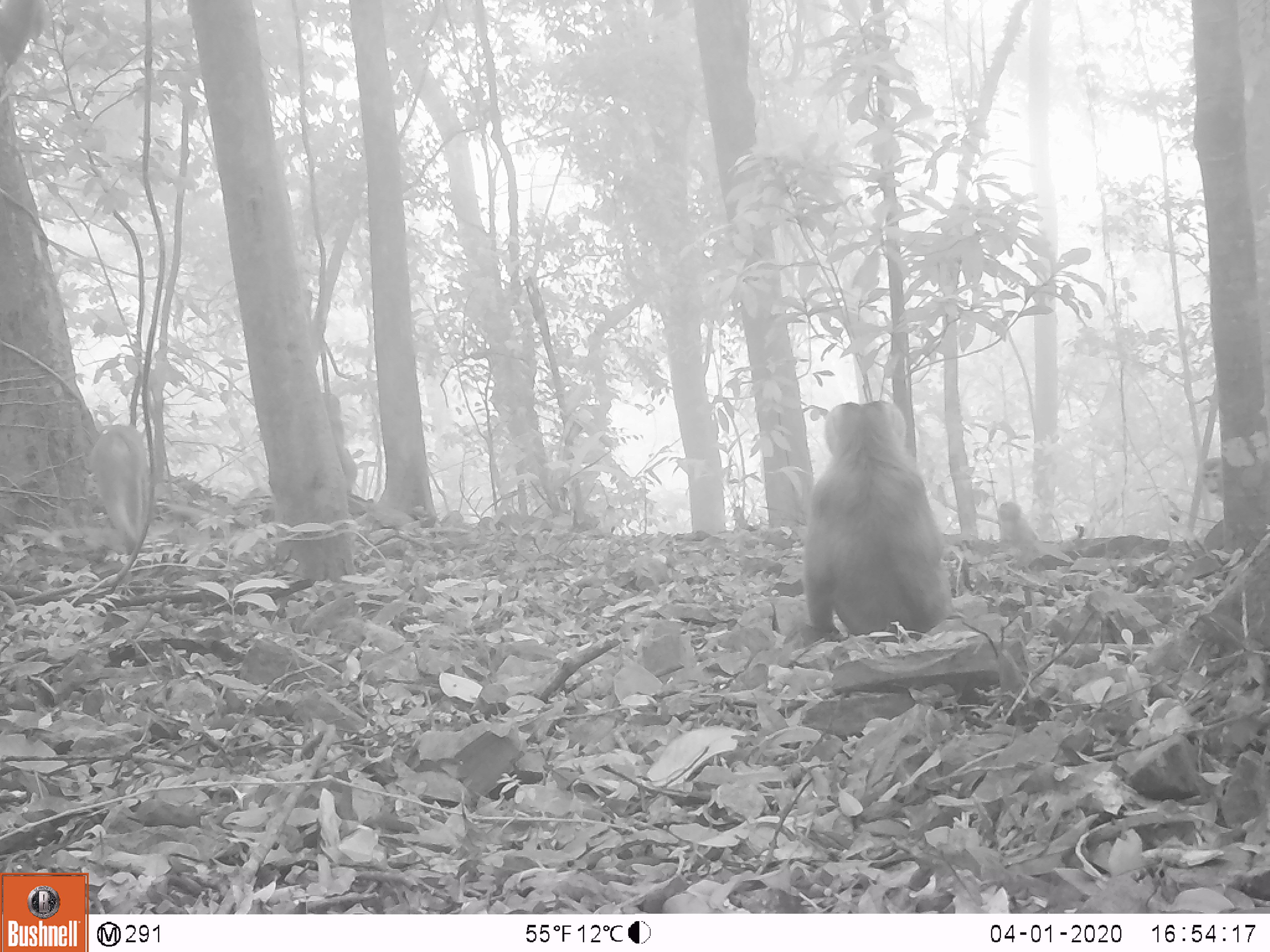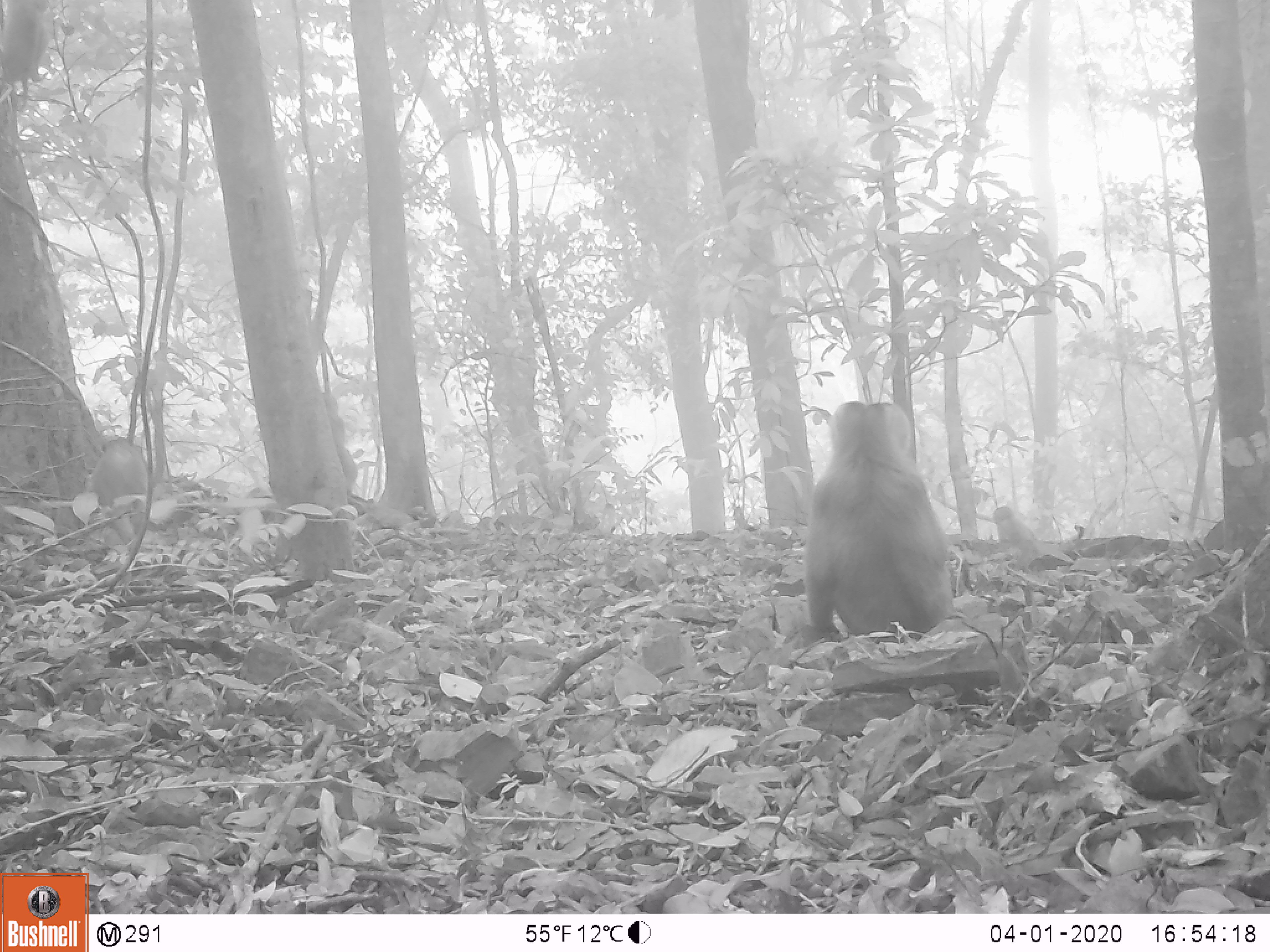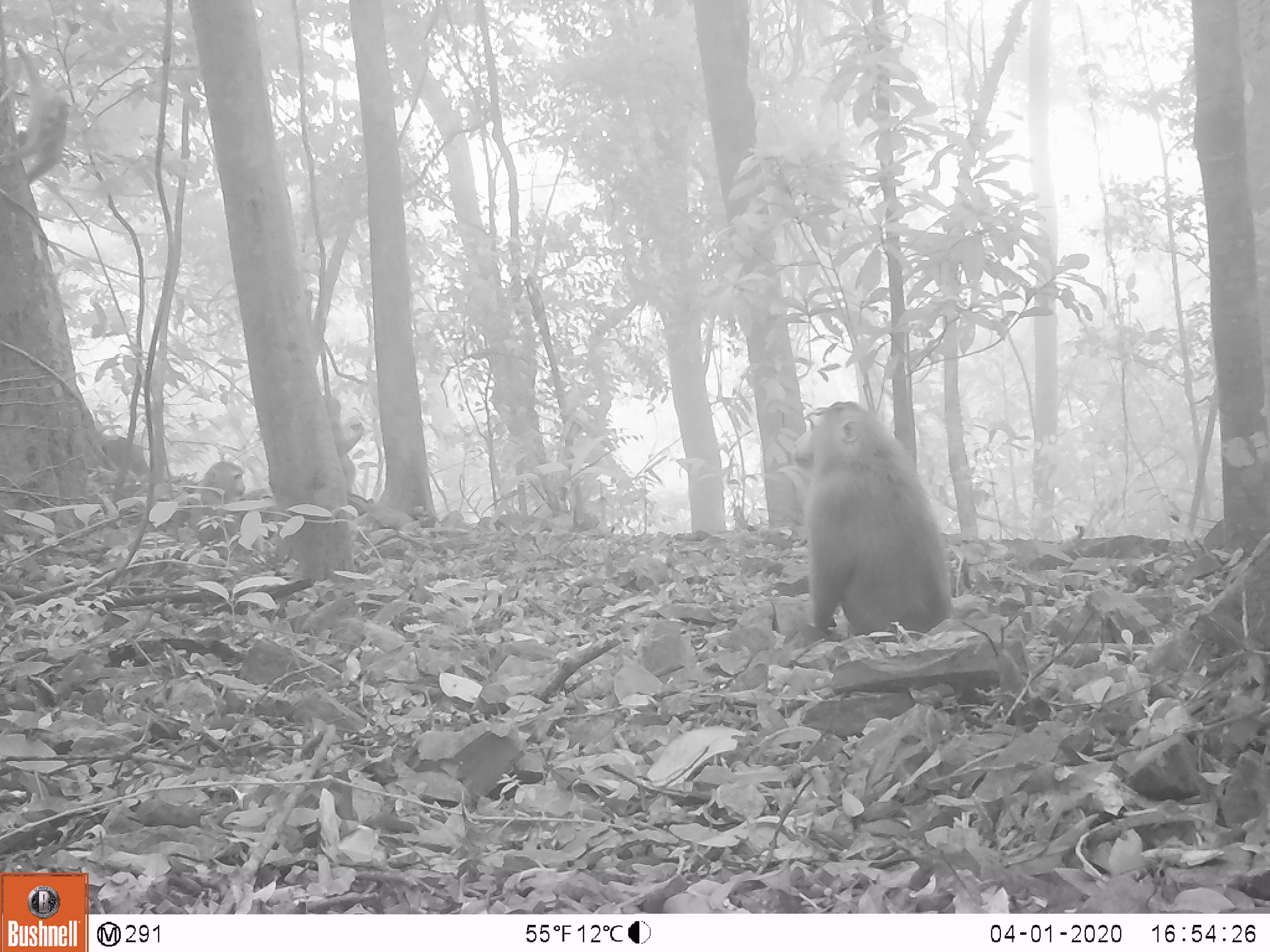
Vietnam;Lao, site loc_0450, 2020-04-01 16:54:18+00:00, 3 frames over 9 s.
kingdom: Animalia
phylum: Chordata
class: Mammalia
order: Primates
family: Cercopithecidae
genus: Macaca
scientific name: Macaca nemestrina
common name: pig-tailed macaque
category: pig tailed macaque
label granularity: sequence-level